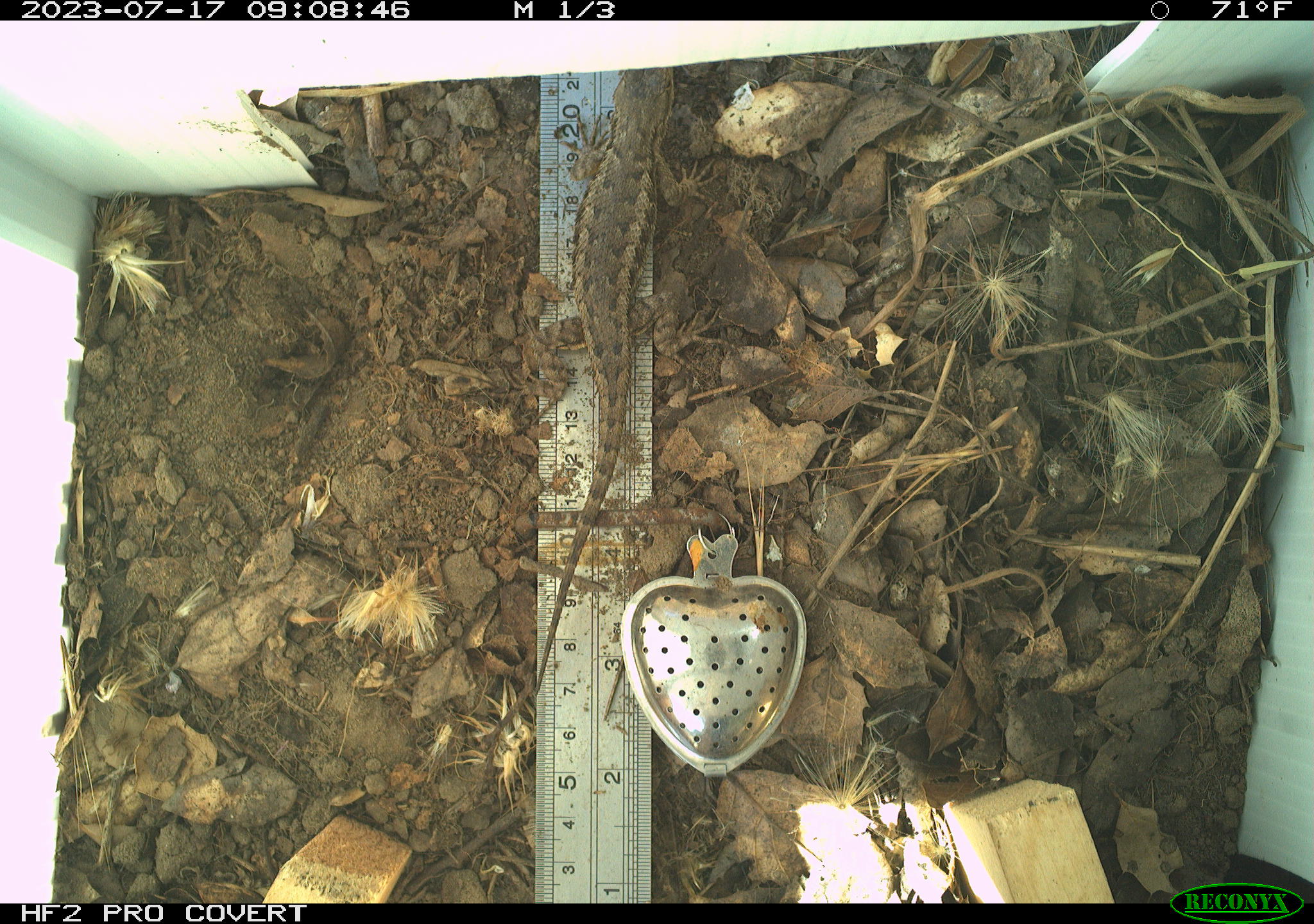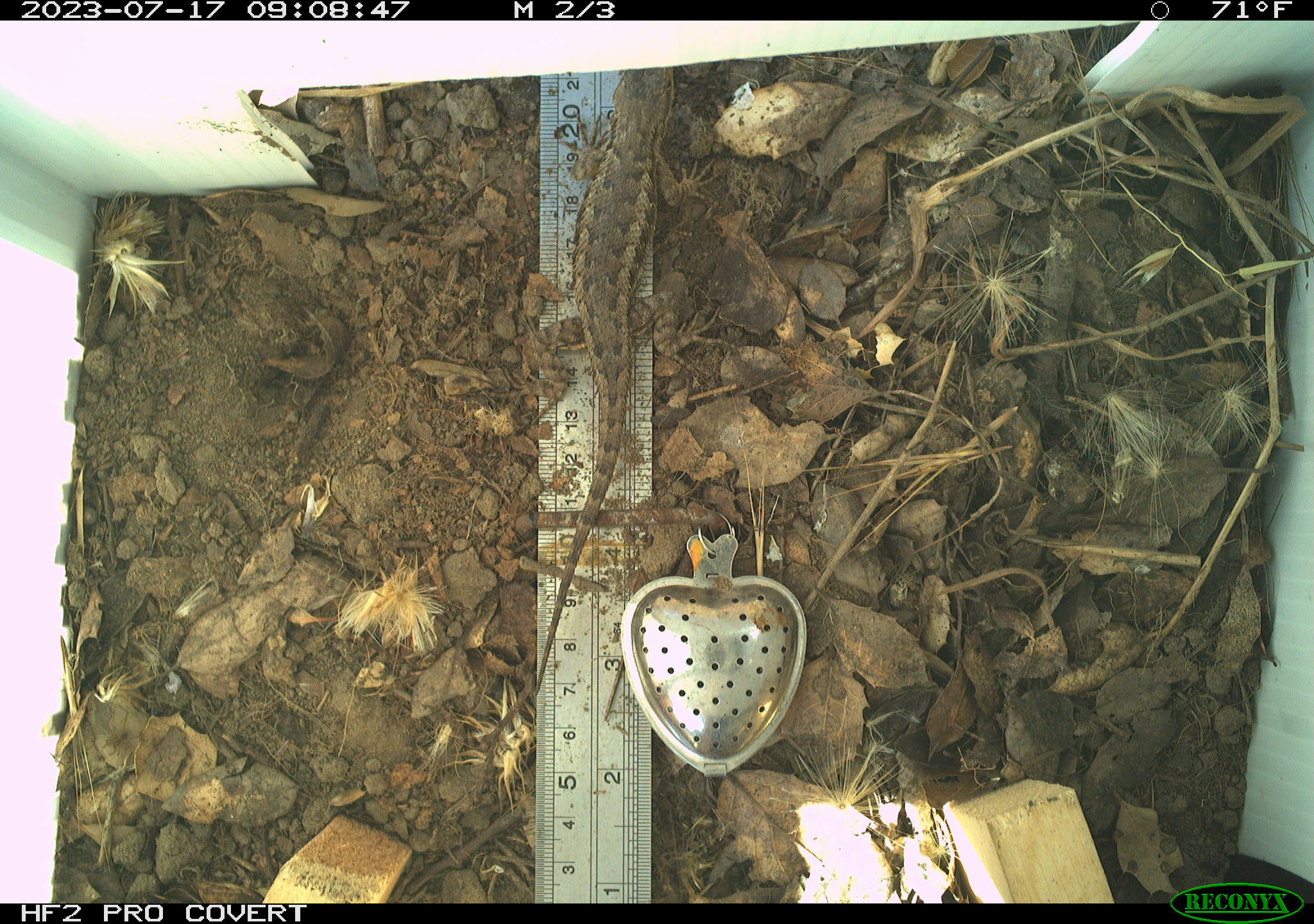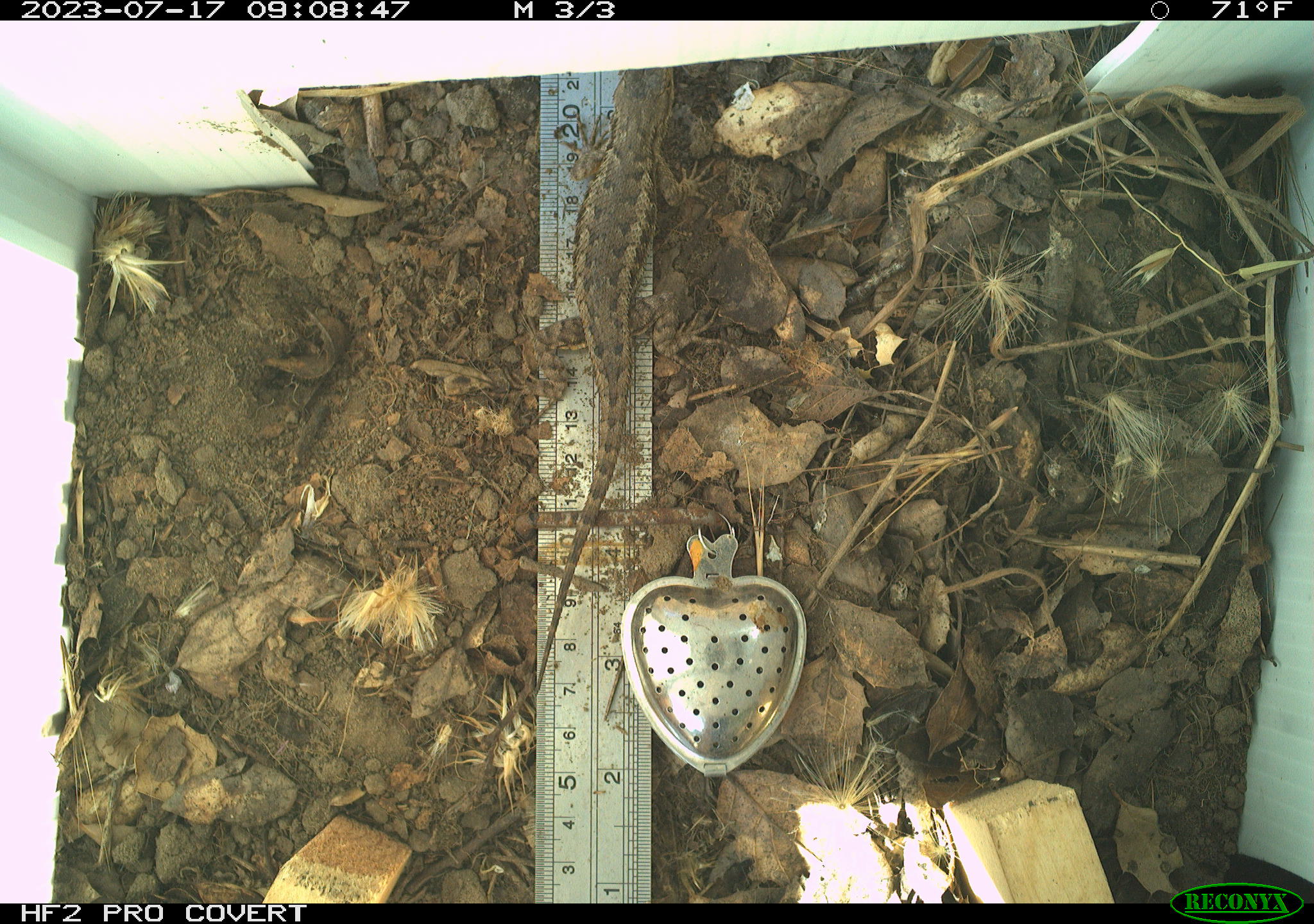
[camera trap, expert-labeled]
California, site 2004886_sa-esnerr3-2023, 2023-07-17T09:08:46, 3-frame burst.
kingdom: Animalia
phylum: Chordata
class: Reptilia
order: Squamata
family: Phrynosomatidae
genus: Sceloporus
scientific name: Sceloporus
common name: spiny lizards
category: sceloporus species